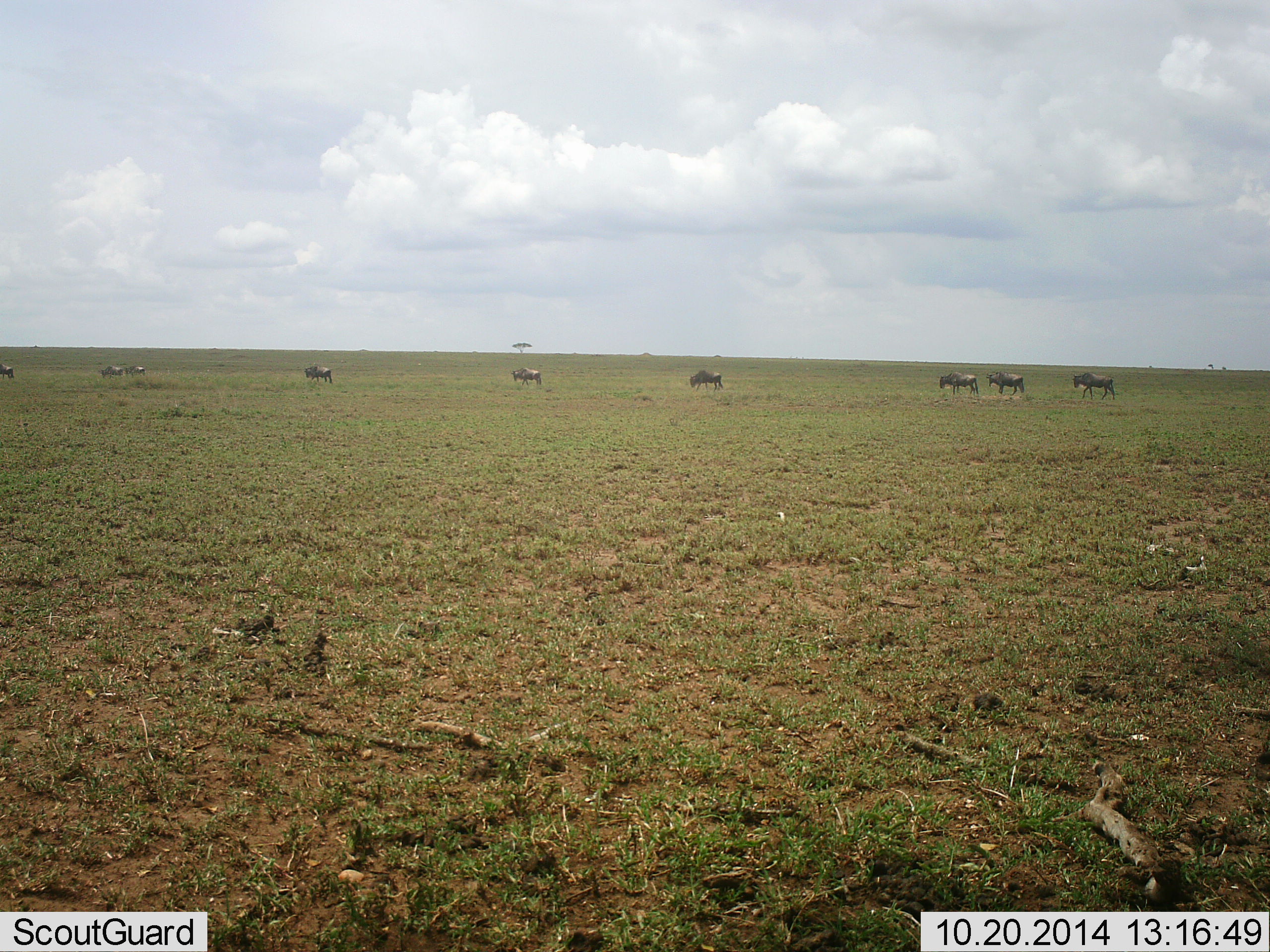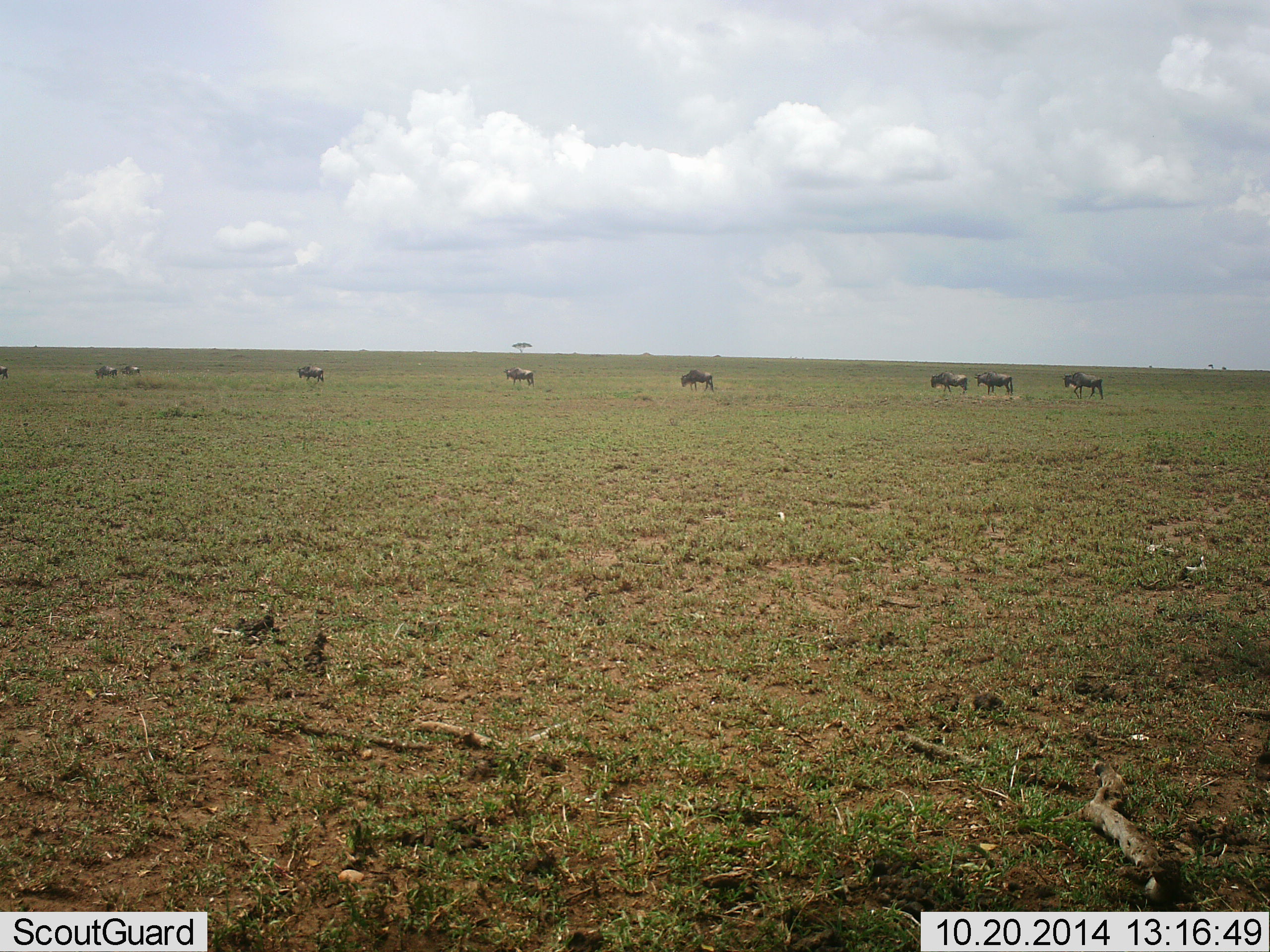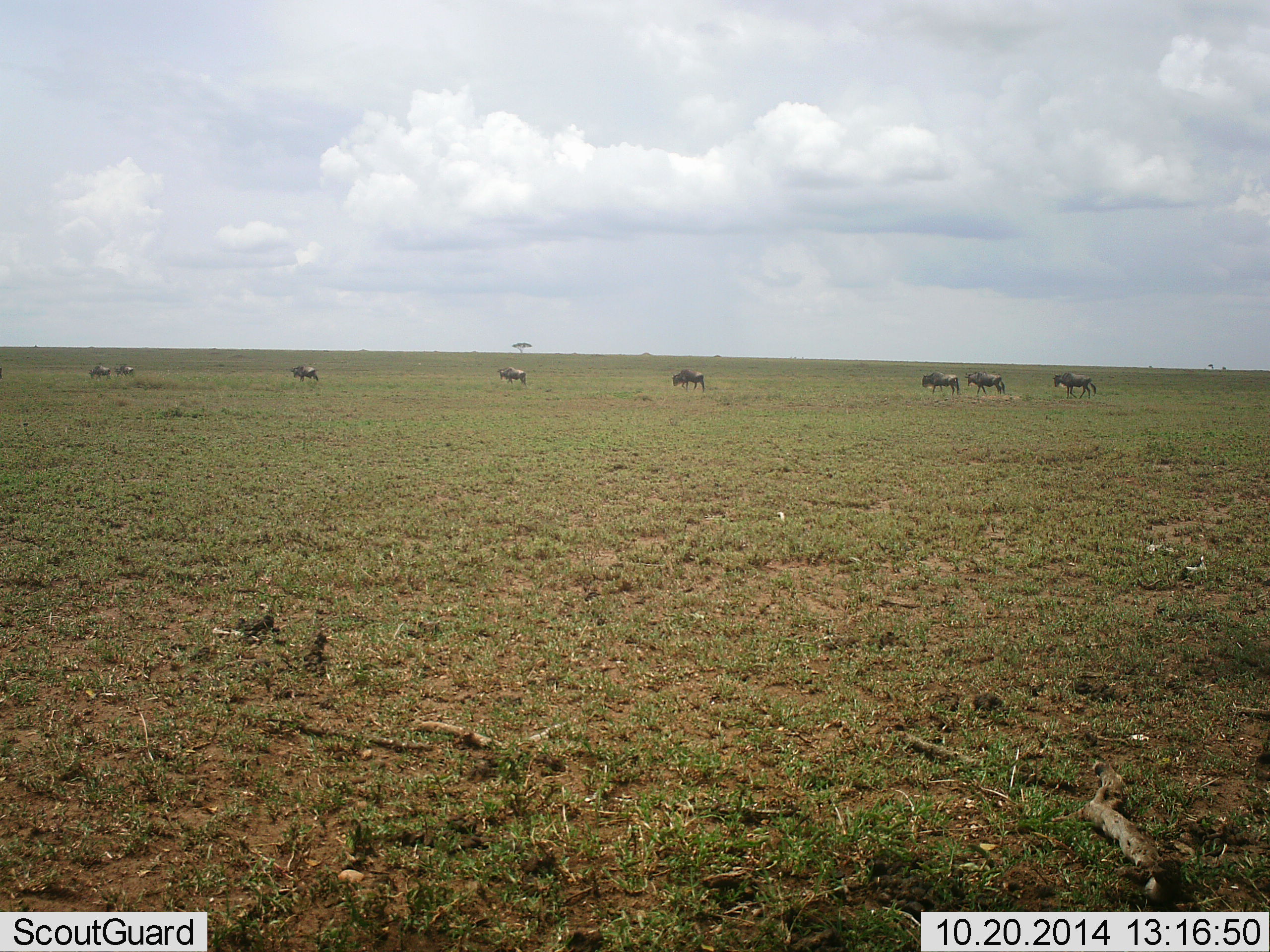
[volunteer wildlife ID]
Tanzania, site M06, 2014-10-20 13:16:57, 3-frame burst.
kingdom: Animalia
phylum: Chordata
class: Mammalia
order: Artiodactyla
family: Bovidae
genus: Connochaetes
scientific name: Connochaetes taurinus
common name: blue wildebeest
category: wildebeest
Wildebeest (blue wildebeest) (Connochaetes taurinus), count 9. Behavior (volunteer vote fractions): standing 0%, resting 0%, moving 100%, interacting 0%. Young present (vote fraction): 0%. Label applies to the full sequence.